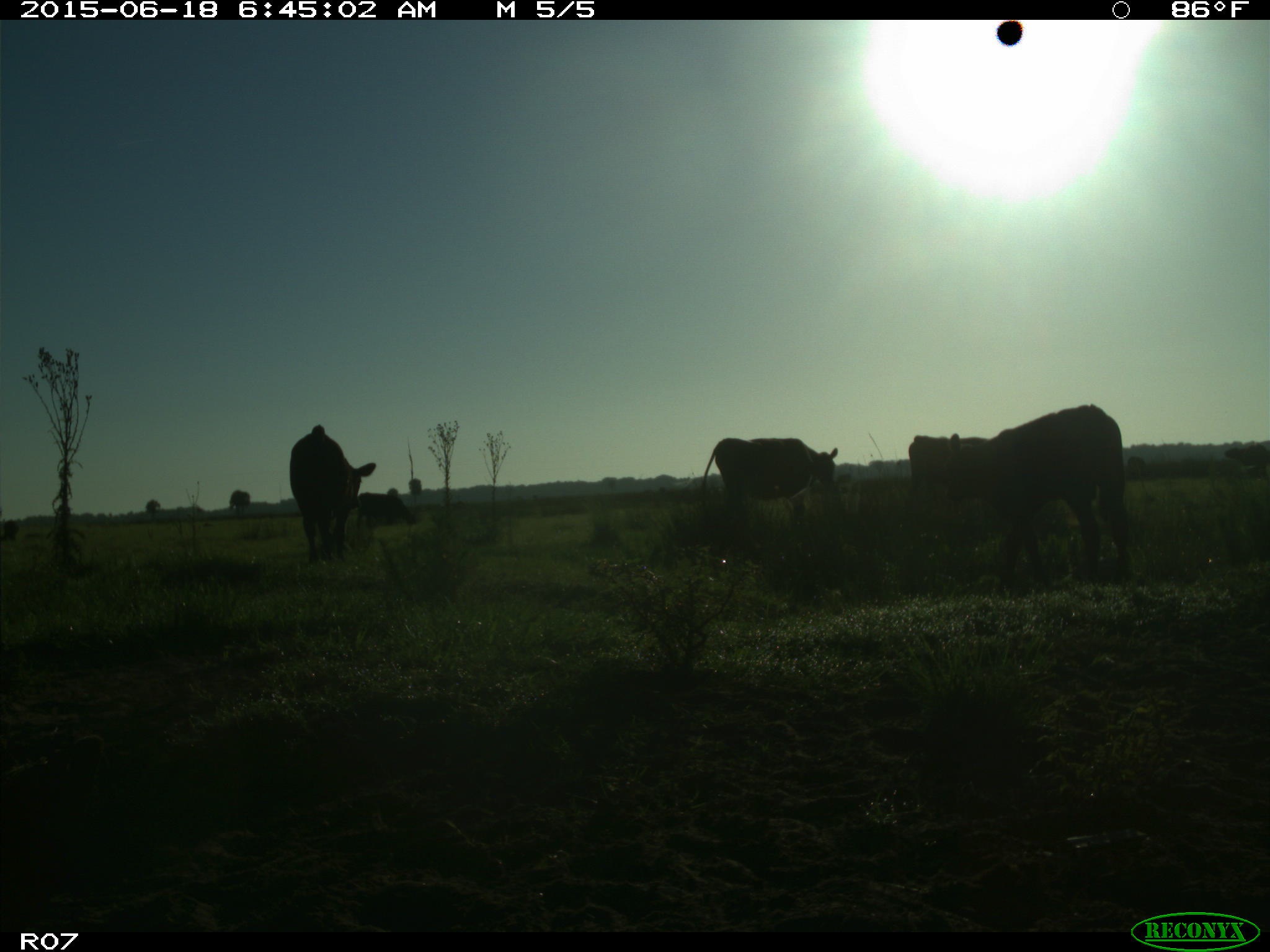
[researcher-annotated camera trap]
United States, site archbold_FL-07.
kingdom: Animalia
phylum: Chordata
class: Mammalia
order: Artiodactyla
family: Bovidae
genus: Bos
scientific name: Bos taurus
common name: domestic cow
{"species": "Bos taurus (domestic cow)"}